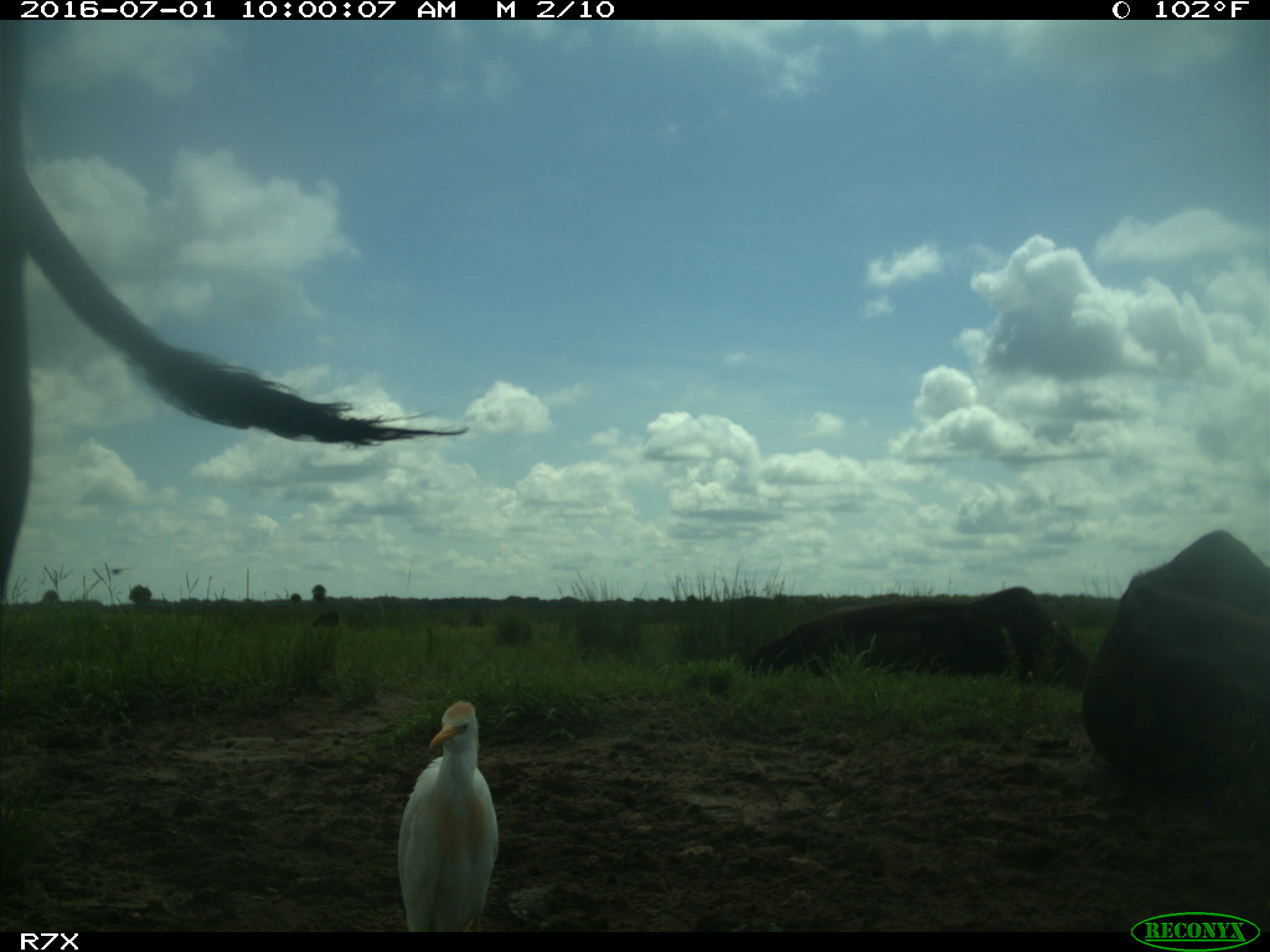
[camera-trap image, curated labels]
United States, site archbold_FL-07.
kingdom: Animalia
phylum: Chordata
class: Mammalia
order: Artiodactyla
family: Bovidae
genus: Bos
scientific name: Bos taurus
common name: domestic cow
Bos taurus (domestic cow).